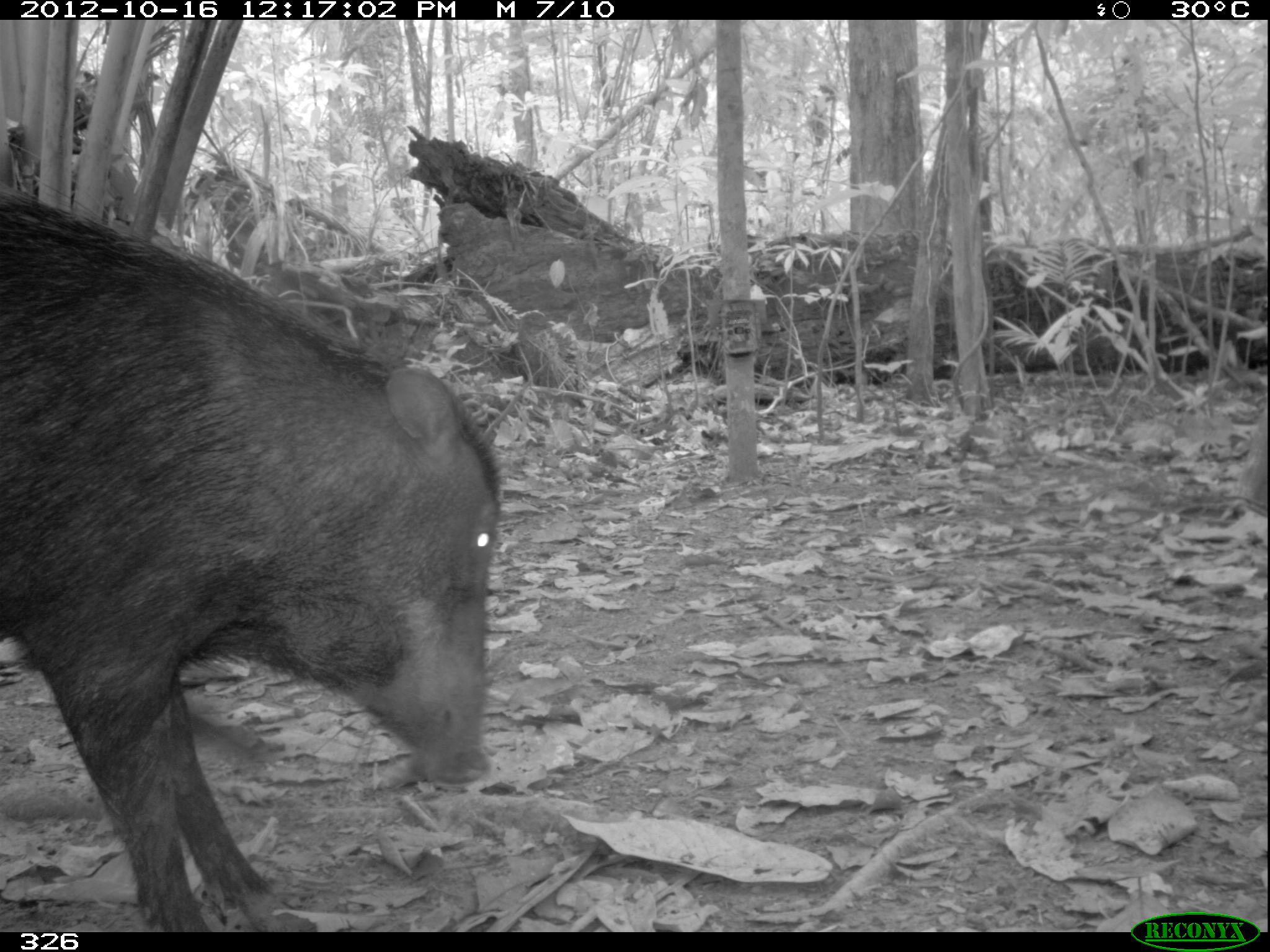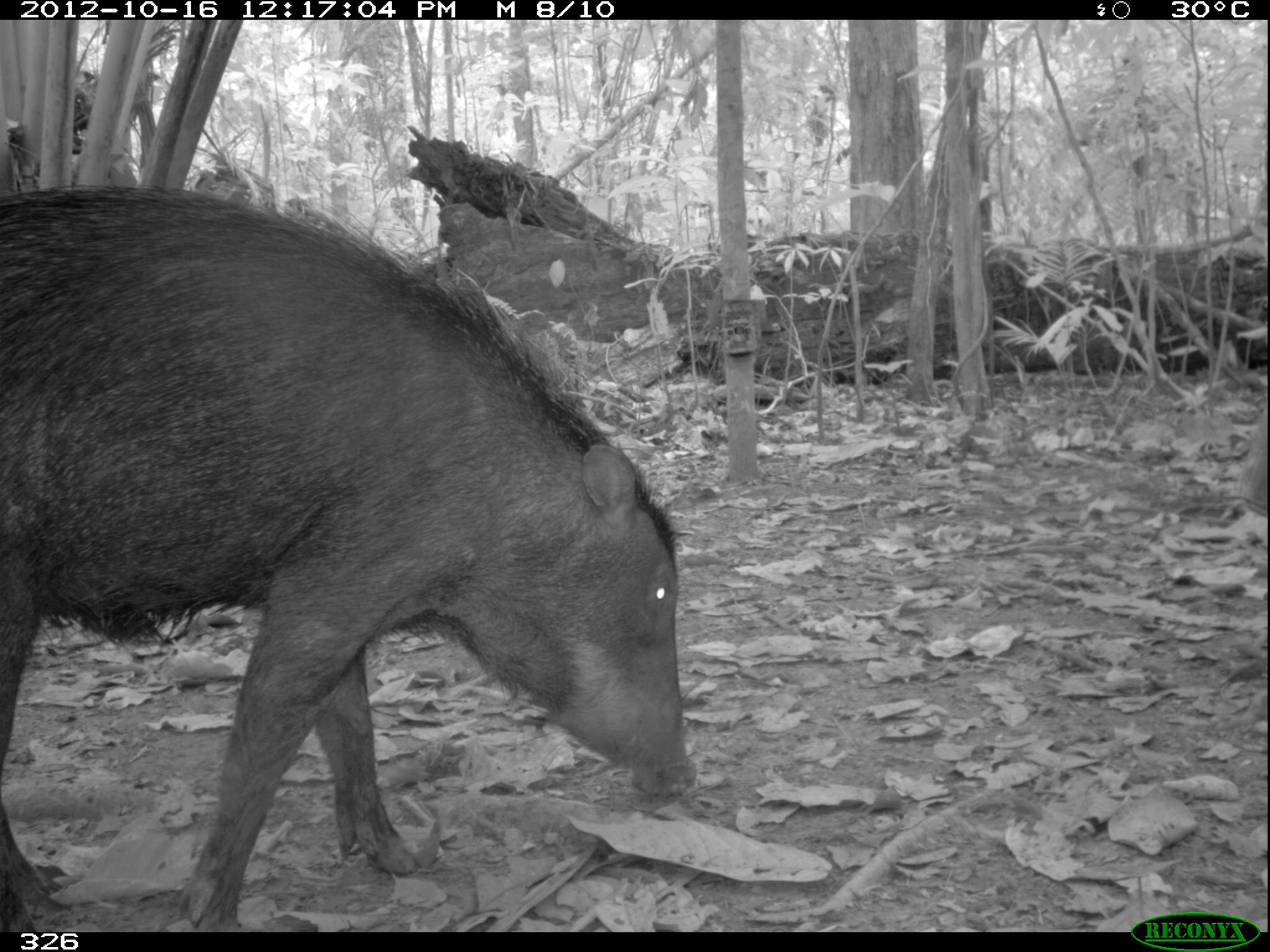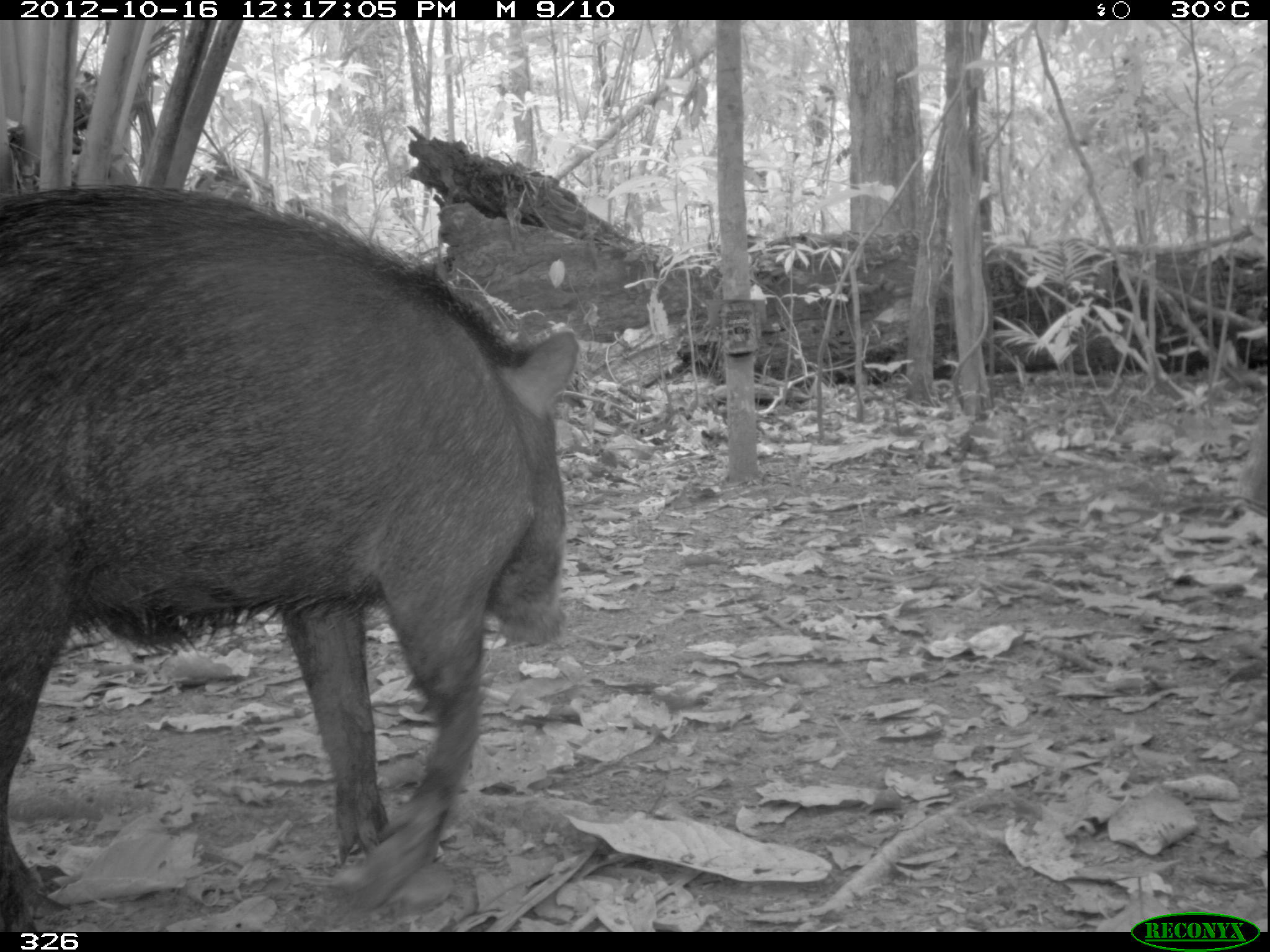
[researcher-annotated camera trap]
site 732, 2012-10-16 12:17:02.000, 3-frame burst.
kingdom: Animalia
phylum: Chordata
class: Mammalia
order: Artiodactyla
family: Tayassuidae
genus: Tayassu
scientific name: Tayassu pecari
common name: white-lipped peccary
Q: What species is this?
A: Tayassu pecari (white-lipped peccary).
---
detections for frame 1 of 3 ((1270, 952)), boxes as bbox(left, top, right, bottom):
tayassu pecari: bbox(0, 180, 503, 929)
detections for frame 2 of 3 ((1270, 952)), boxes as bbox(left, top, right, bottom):
tayassu pecari: bbox(0, 184, 697, 931)